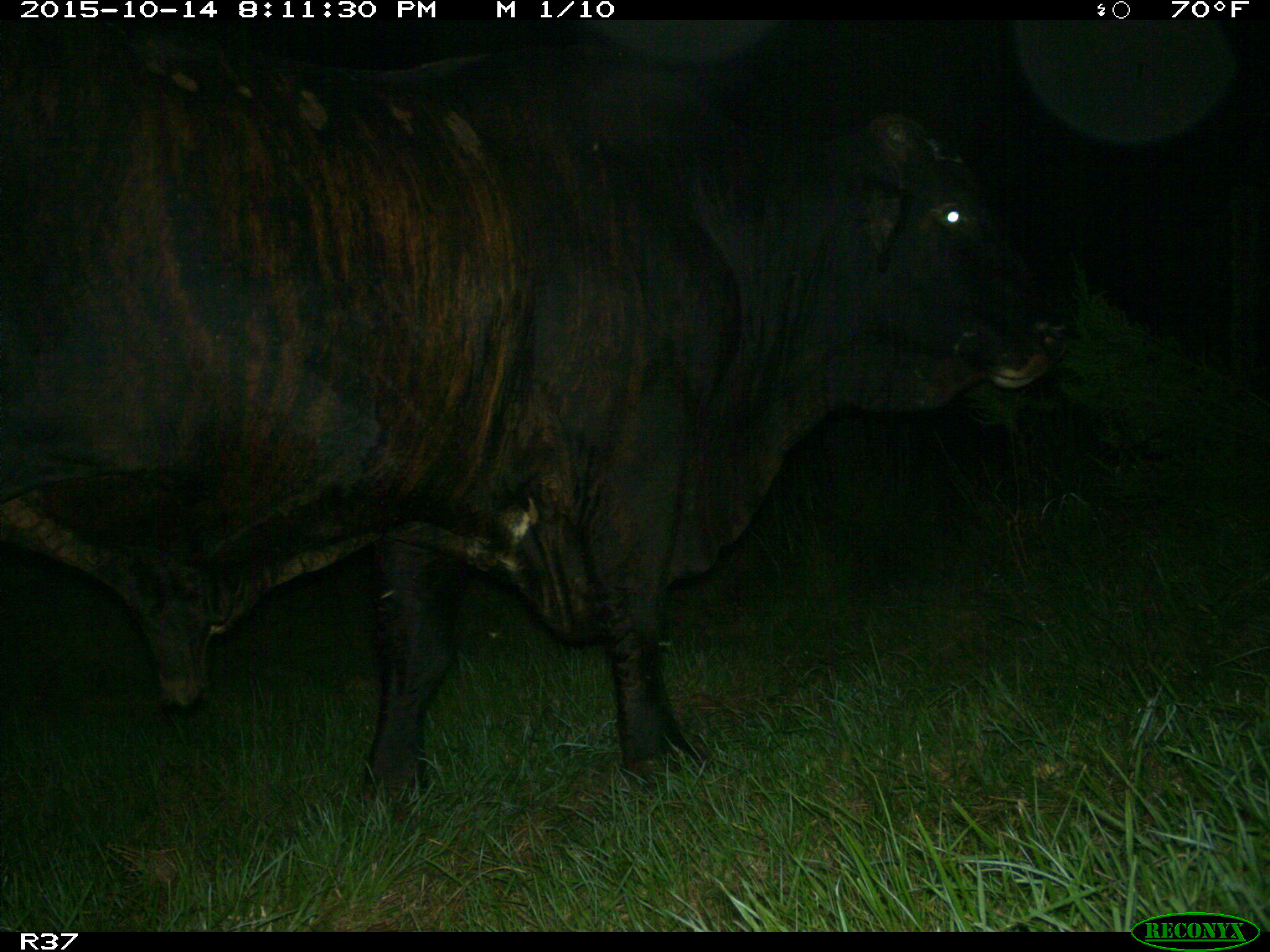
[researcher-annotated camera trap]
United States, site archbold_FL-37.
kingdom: Animalia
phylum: Chordata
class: Mammalia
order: Artiodactyla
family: Bovidae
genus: Bos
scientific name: Bos taurus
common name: domestic cow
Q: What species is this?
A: Bos taurus (domestic cow).